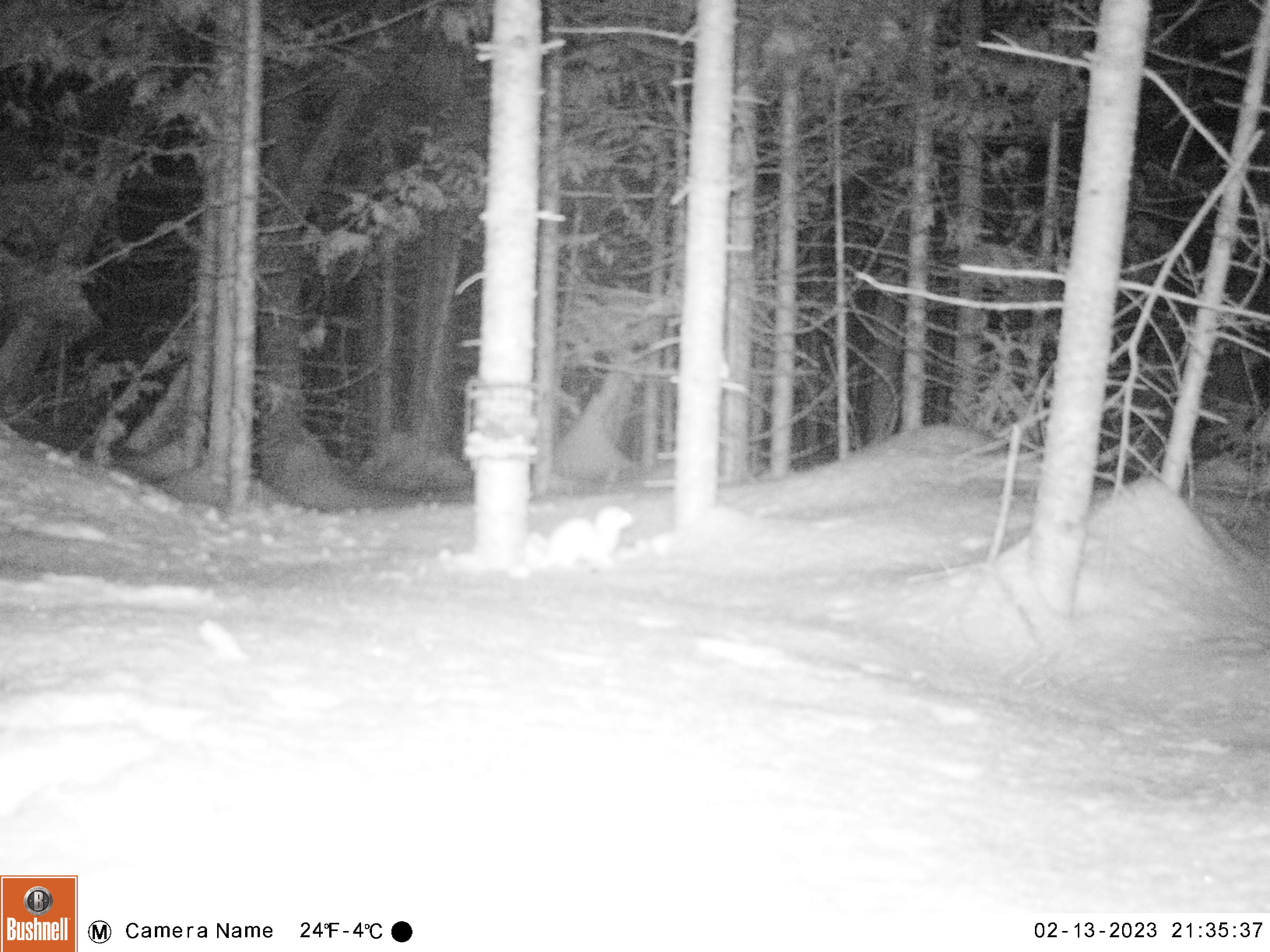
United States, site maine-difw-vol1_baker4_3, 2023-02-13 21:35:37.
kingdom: Animalia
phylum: Chordata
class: Mammalia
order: Carnivora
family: Mustelidae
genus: Mustela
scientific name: Mustela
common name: weasel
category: weasel sp.